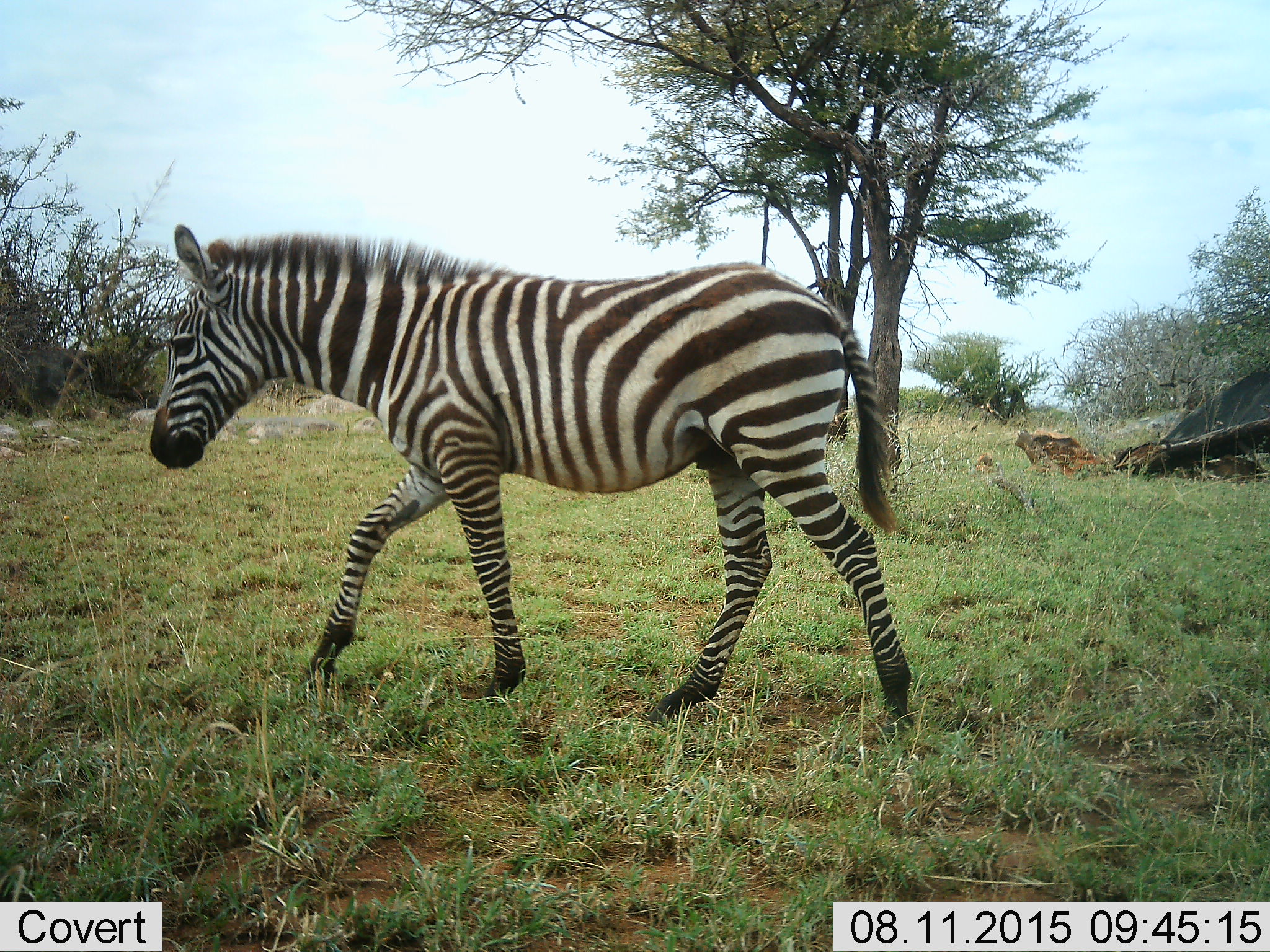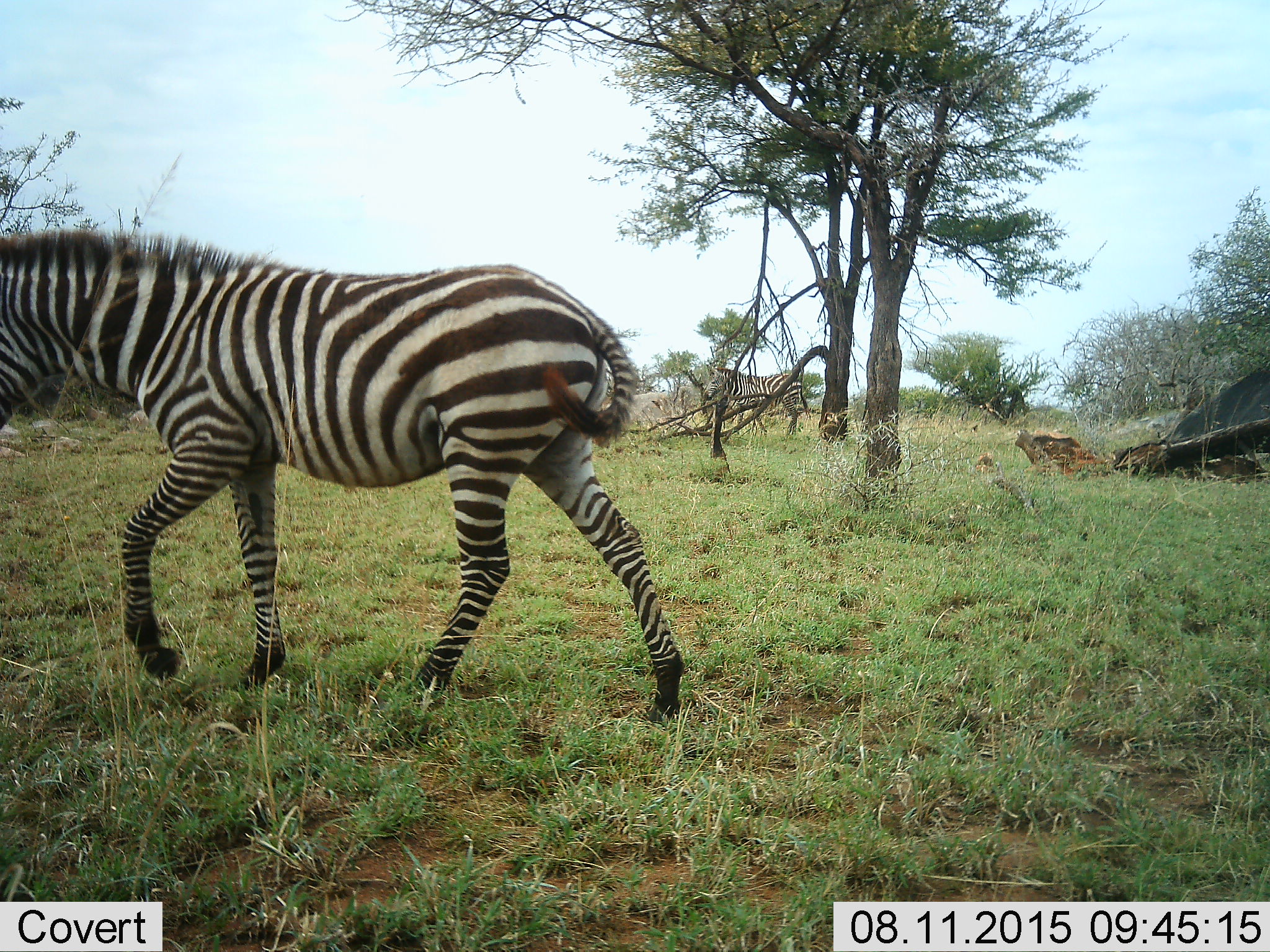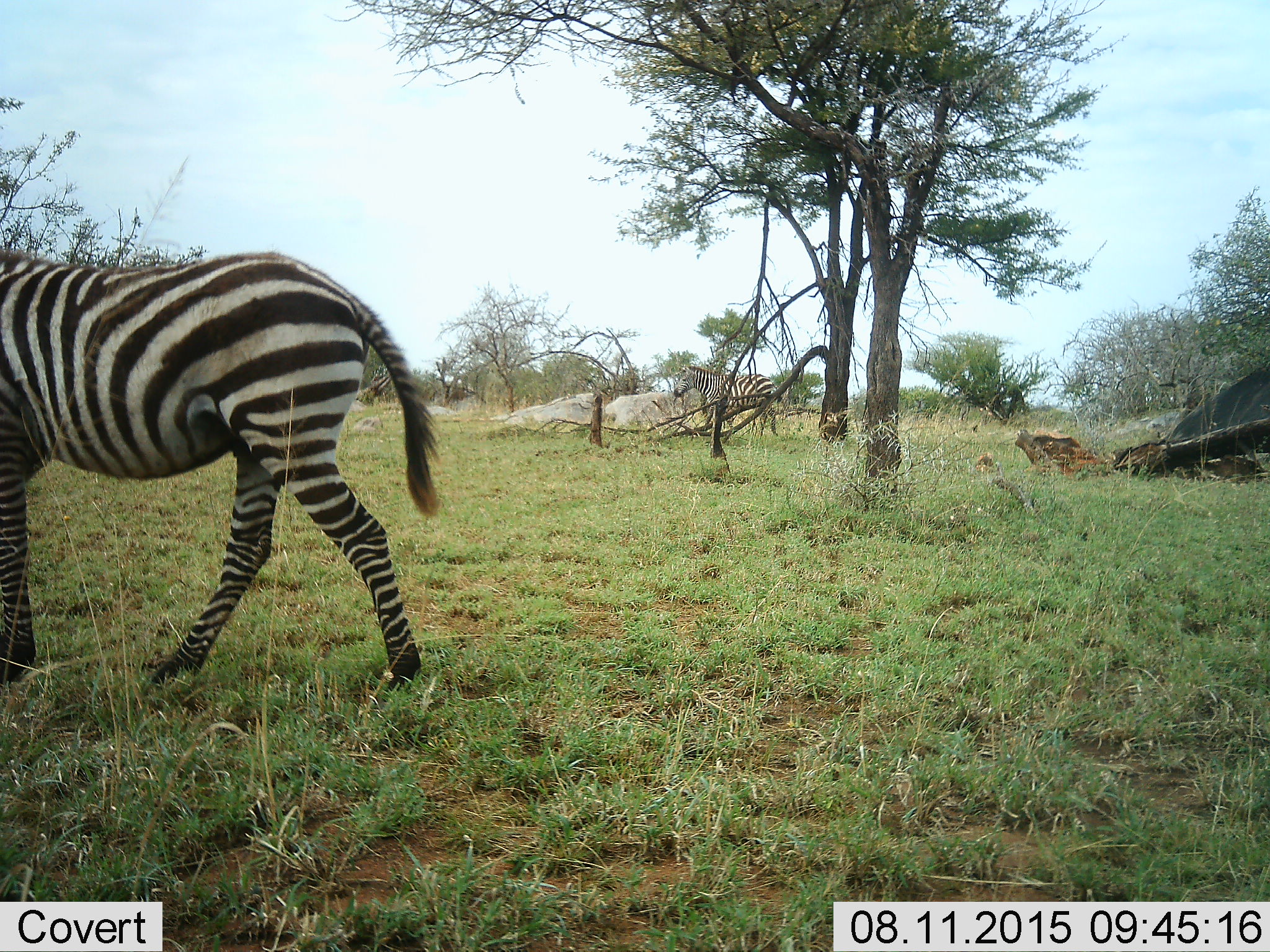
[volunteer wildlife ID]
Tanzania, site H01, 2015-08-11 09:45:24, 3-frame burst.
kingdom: Animalia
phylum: Chordata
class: Mammalia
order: Perissodactyla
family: Equidae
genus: Equus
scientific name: Equus quagga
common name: plains zebra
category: zebra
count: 2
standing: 20%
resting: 0%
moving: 100%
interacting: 0%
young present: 10%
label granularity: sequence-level